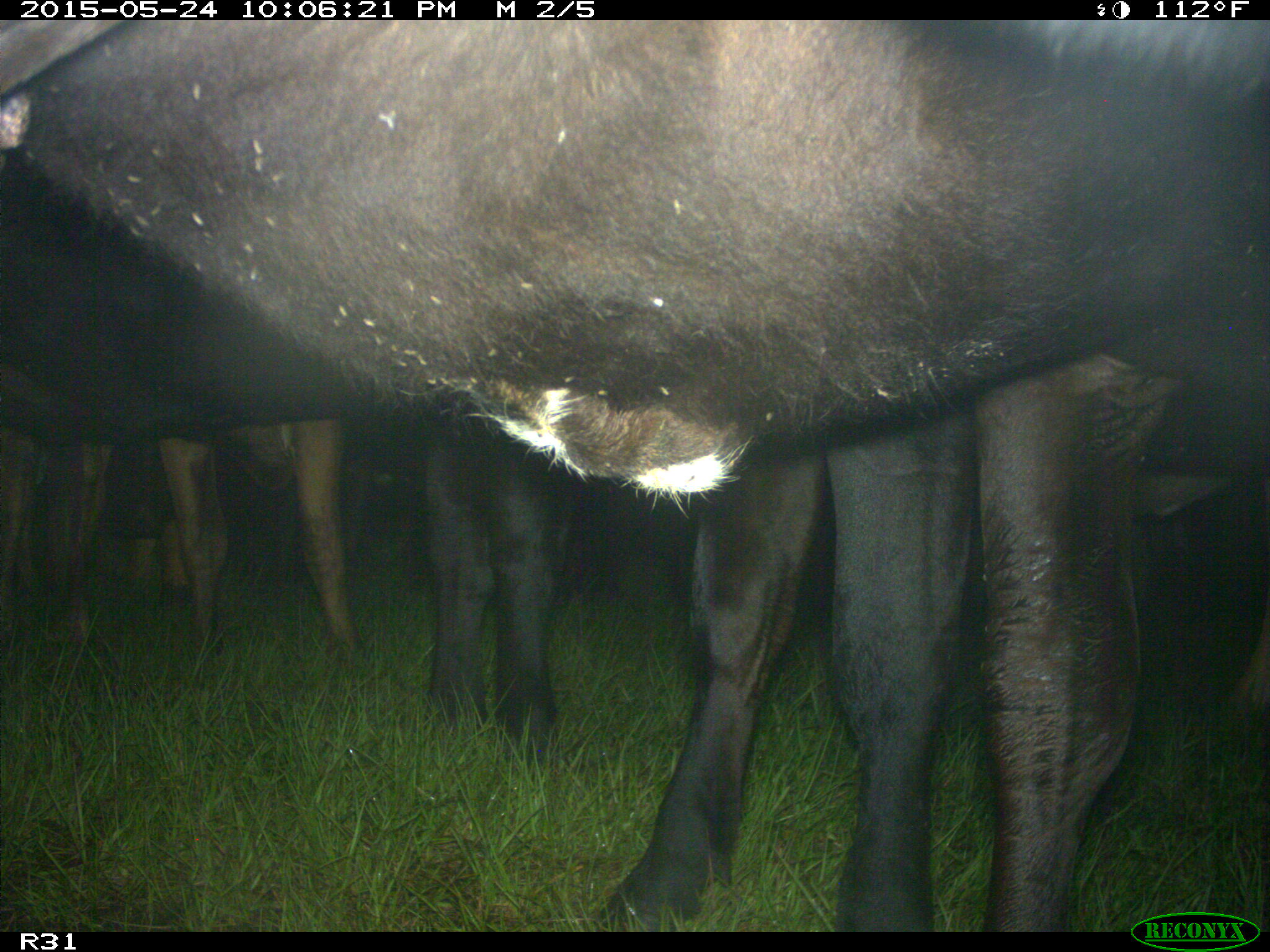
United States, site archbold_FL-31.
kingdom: Animalia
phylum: Chordata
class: Mammalia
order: Artiodactyla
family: Bovidae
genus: Bos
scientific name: Bos taurus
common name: domestic cow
Bos taurus (domestic cow).